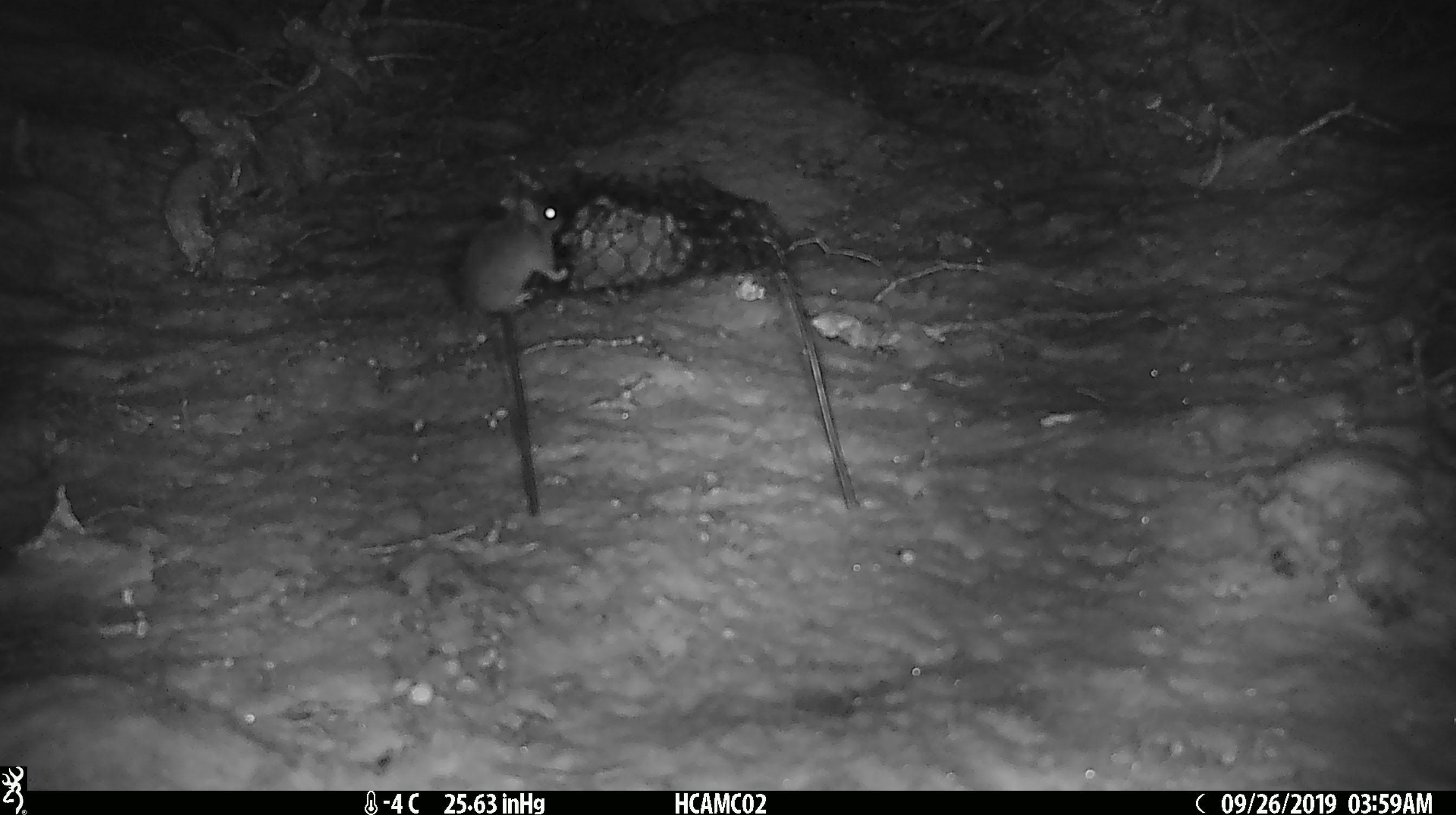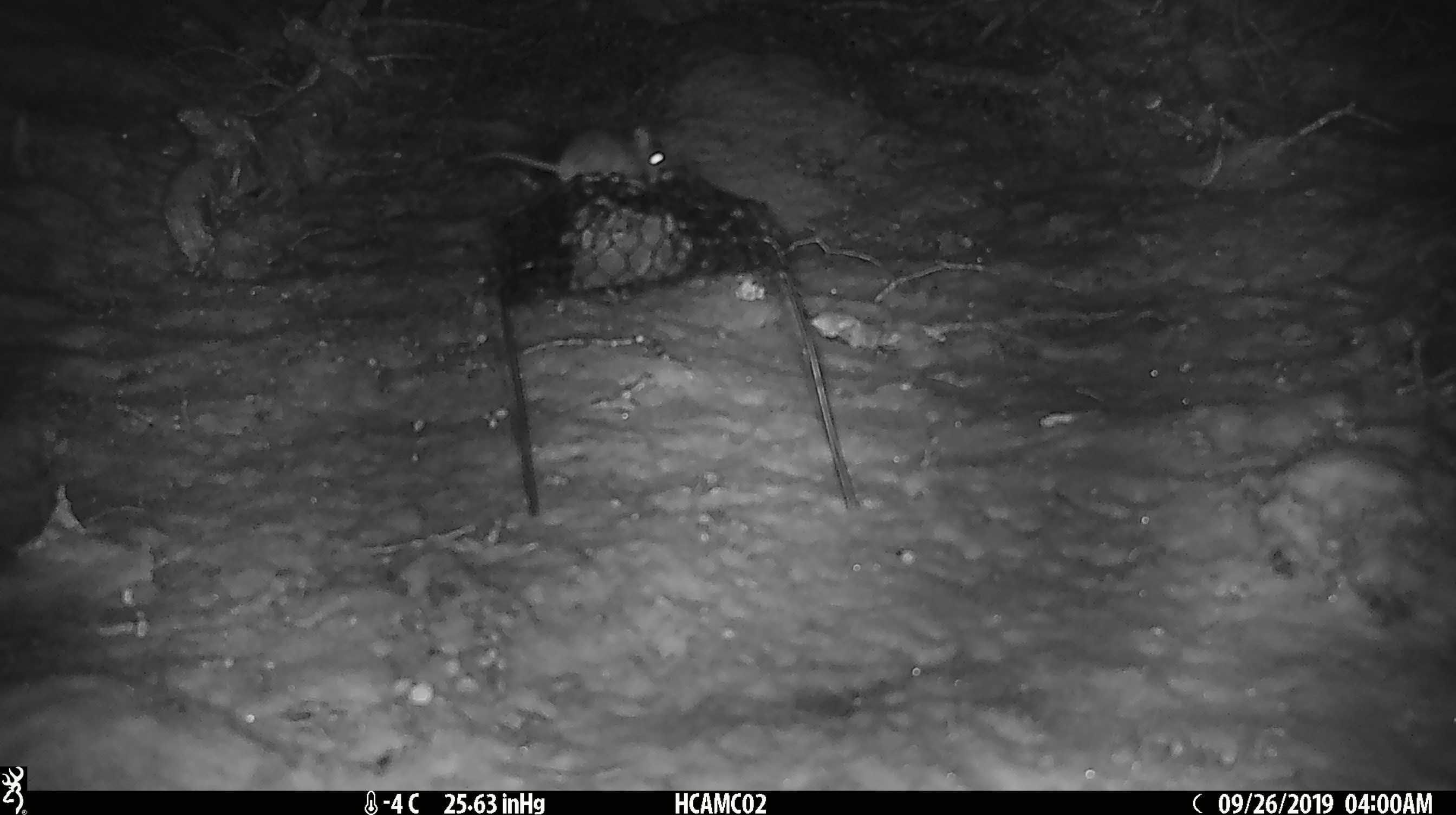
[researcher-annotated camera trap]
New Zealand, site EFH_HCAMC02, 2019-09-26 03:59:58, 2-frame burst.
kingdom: Animalia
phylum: Chordata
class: Mammalia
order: Rodentia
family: Muridae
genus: Mus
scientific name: Mus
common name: mouse